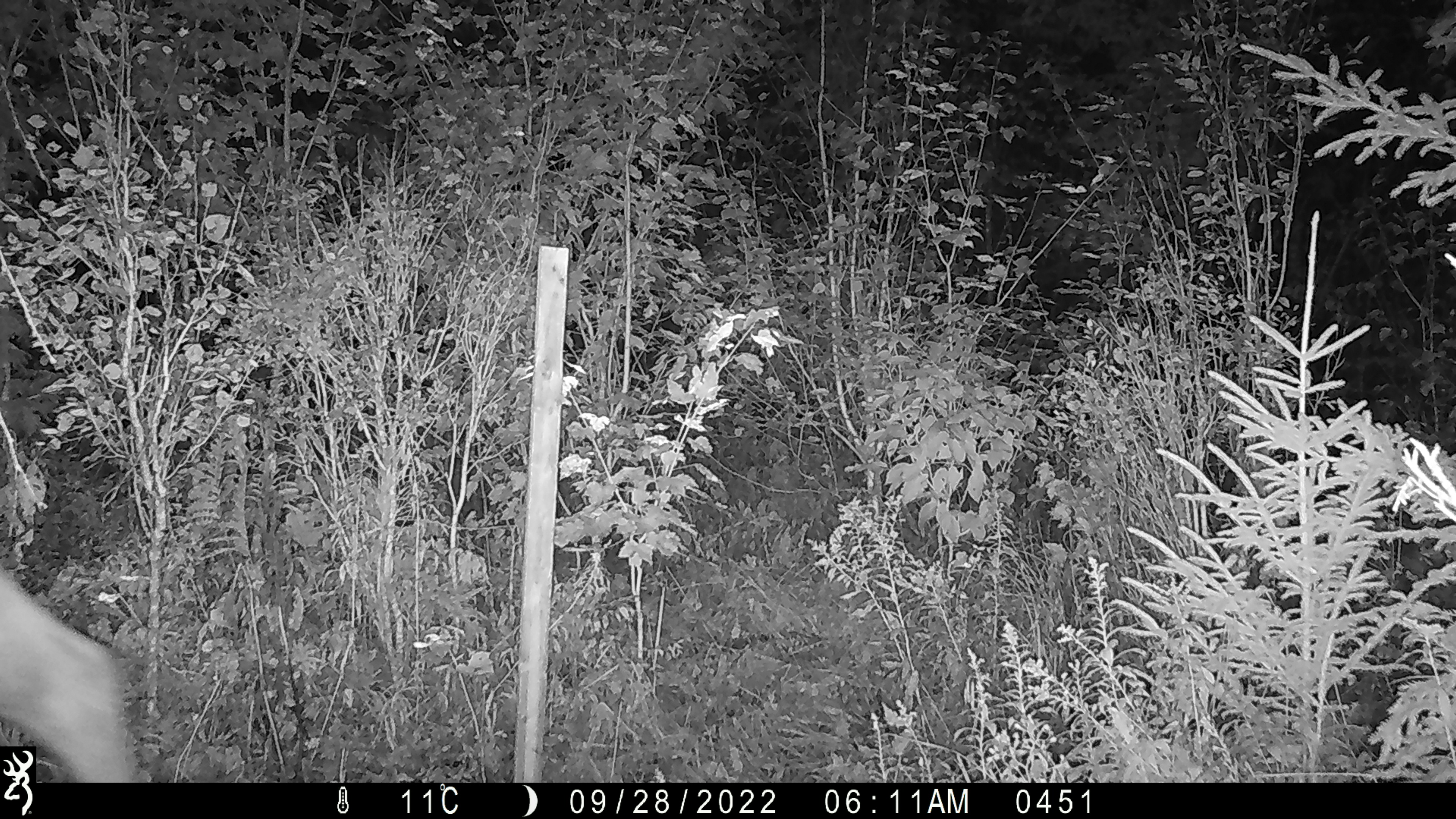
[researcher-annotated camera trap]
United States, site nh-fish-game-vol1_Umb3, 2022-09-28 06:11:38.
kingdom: Animalia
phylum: Chordata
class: Mammalia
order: Artiodactyla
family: Cervidae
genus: Alces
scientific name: Alces alces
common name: moose